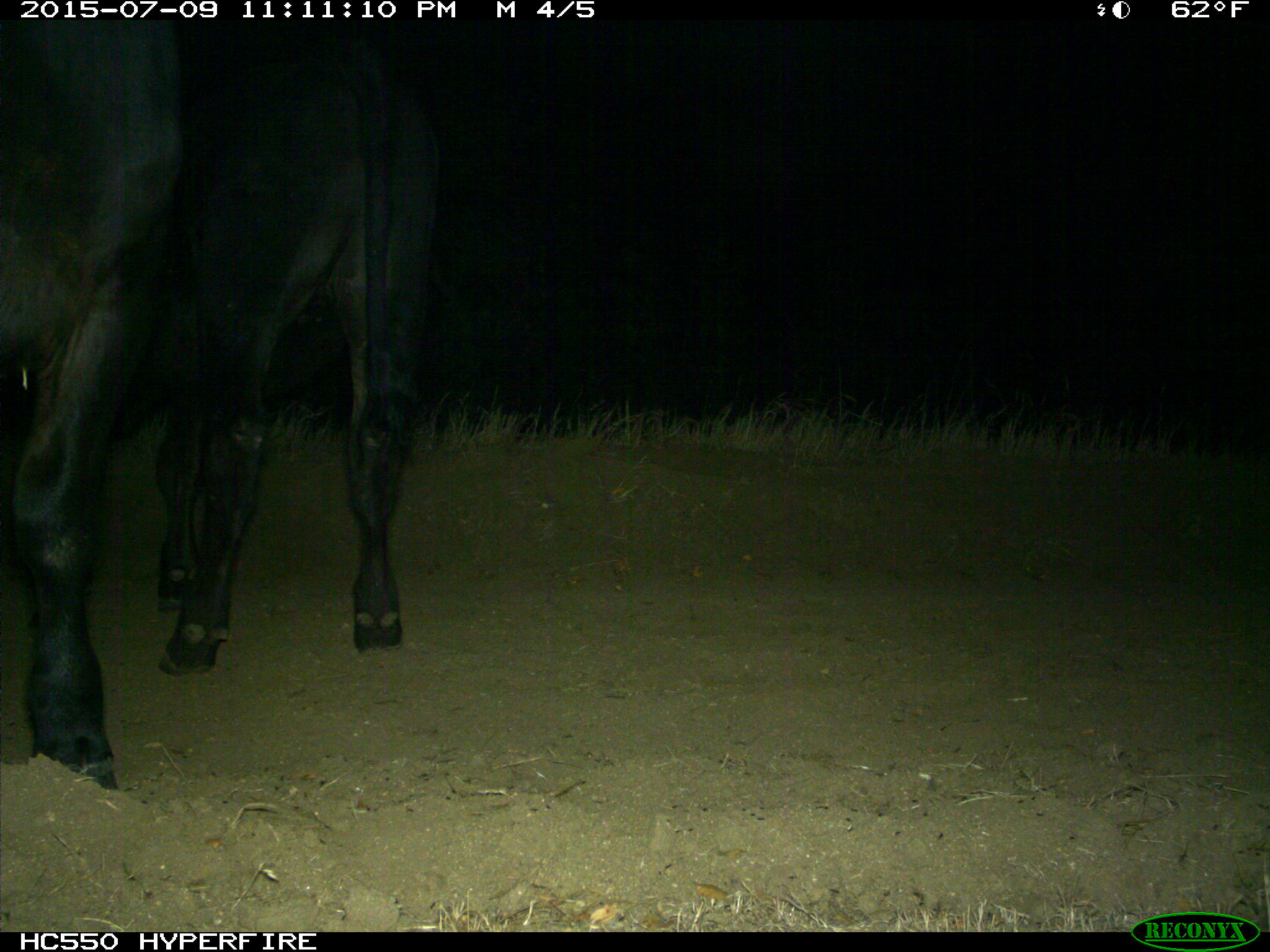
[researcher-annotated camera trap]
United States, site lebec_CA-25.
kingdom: Animalia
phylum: Chordata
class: Mammalia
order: Artiodactyla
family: Bovidae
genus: Bos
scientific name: Bos taurus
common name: domestic cow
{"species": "Bos taurus (domestic cow)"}